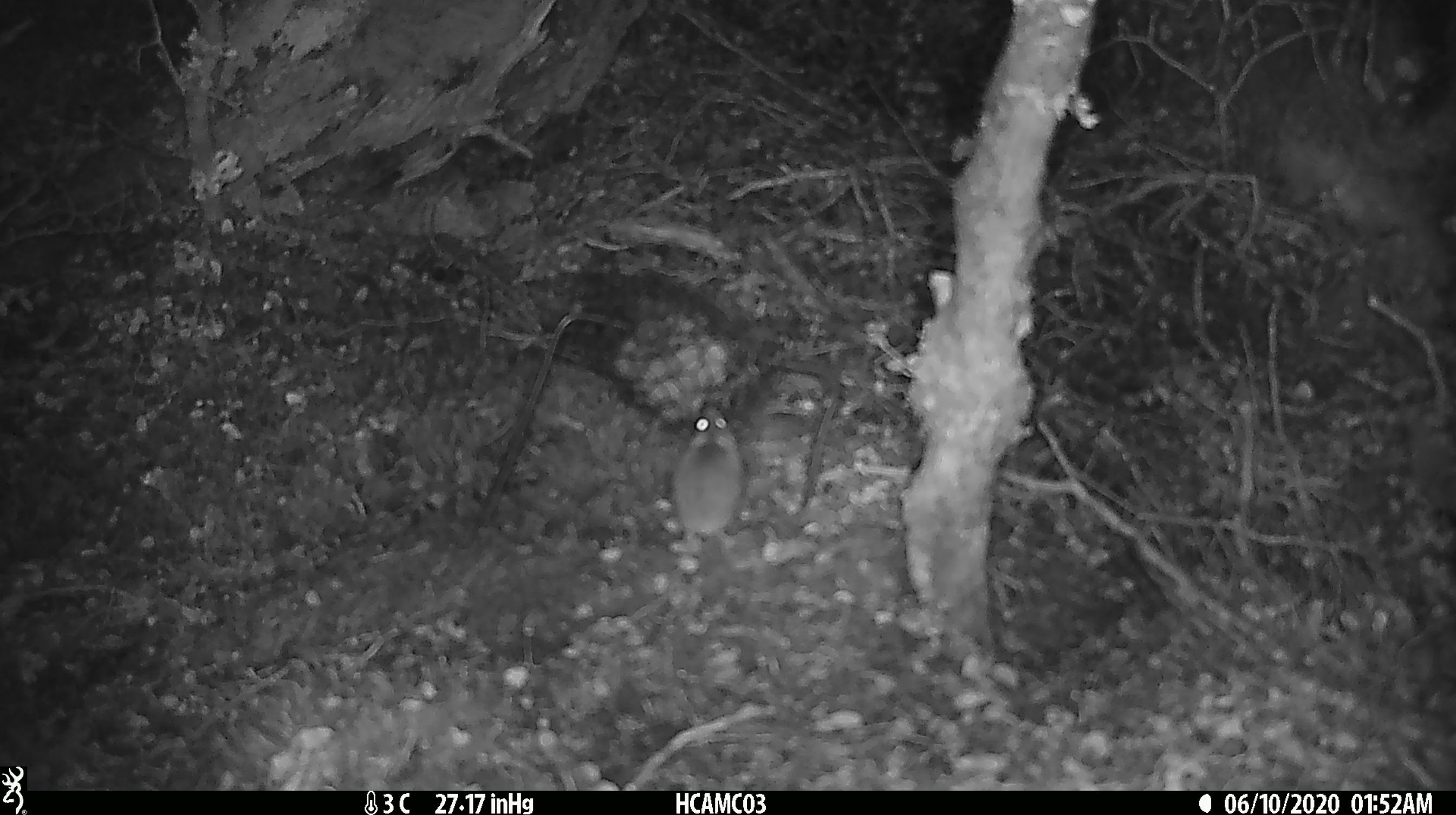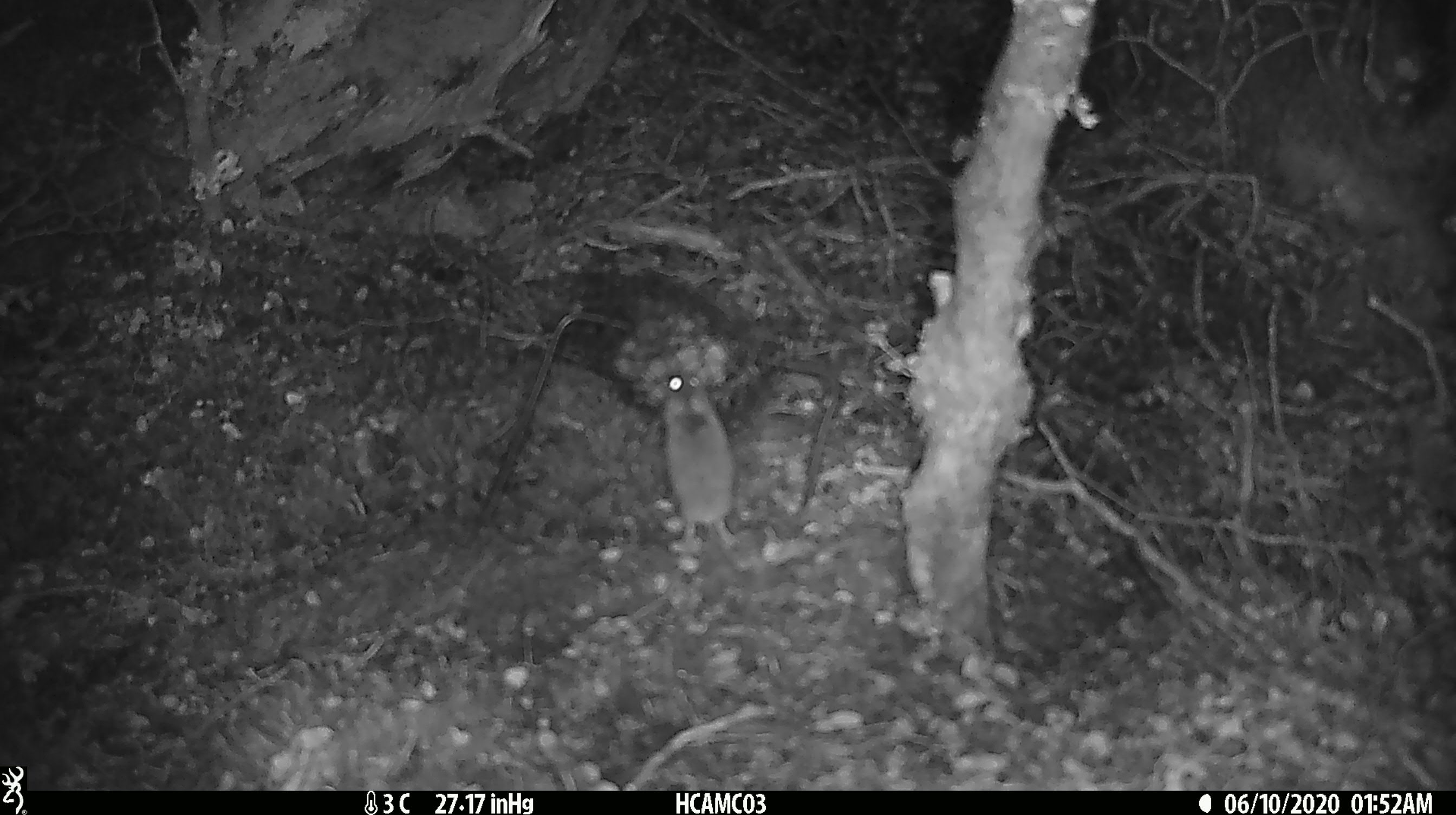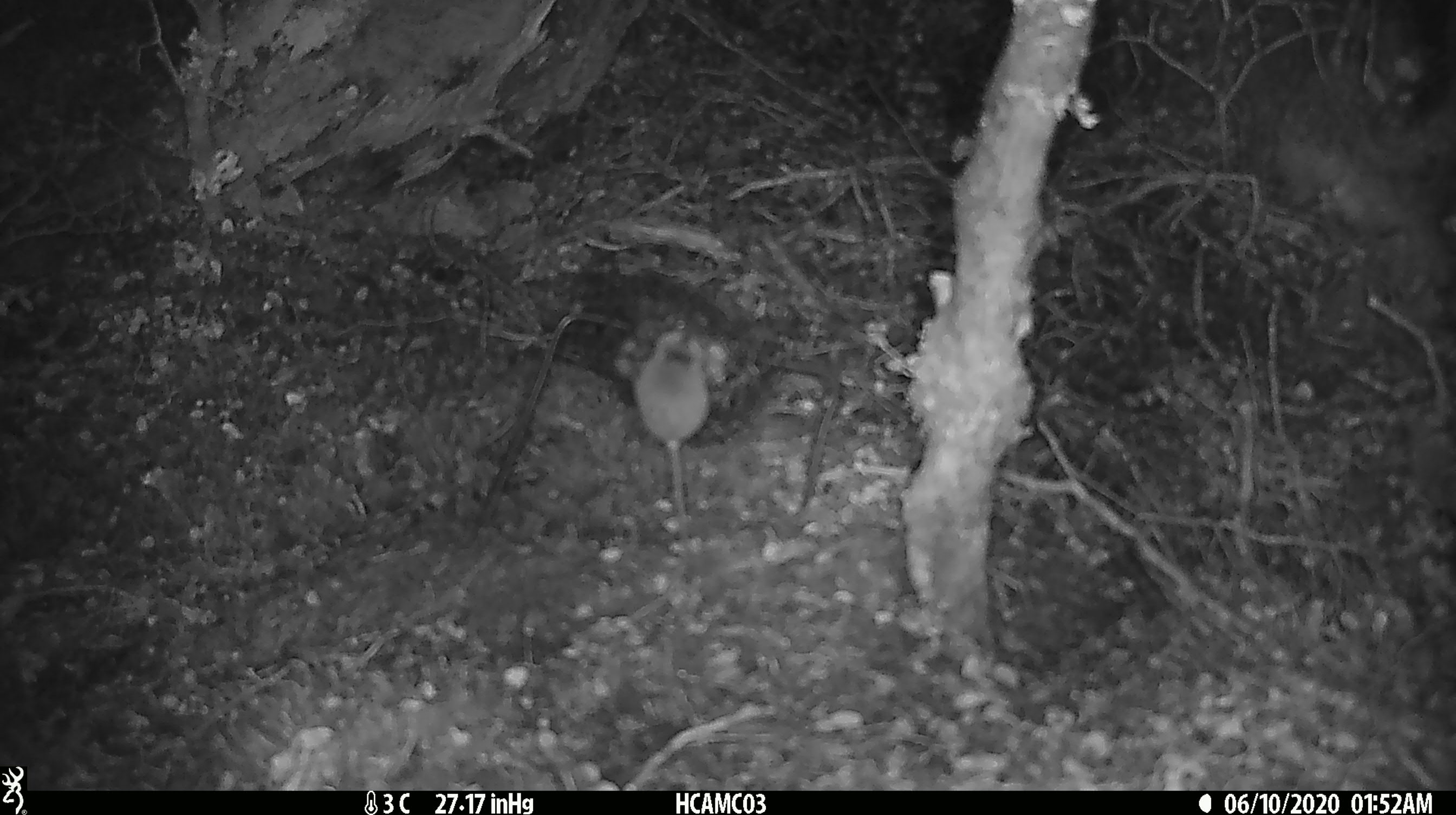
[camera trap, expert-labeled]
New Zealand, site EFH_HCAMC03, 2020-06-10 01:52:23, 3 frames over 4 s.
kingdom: Animalia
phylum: Chordata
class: Mammalia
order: Rodentia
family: Muridae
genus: Mus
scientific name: Mus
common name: mouse